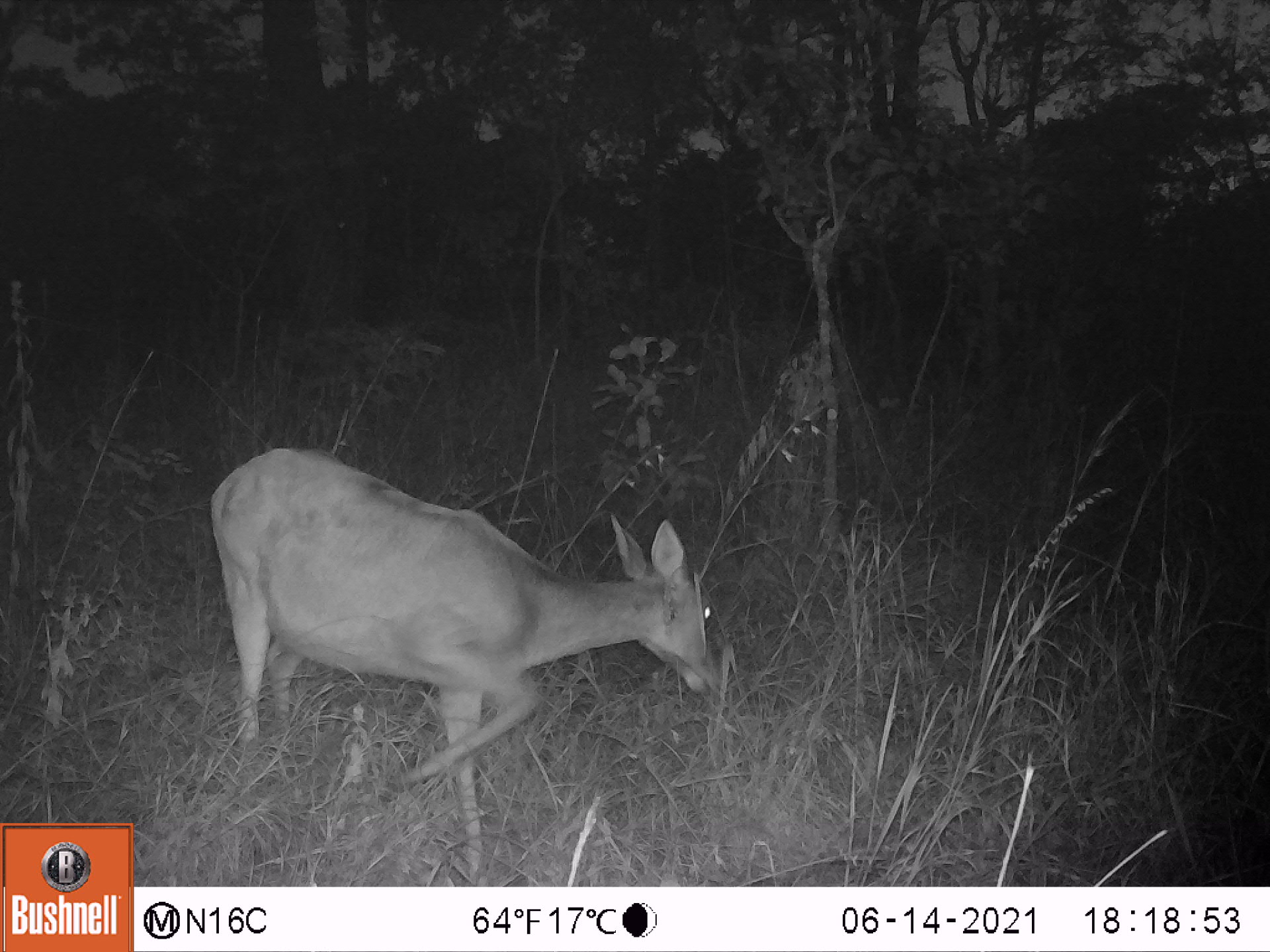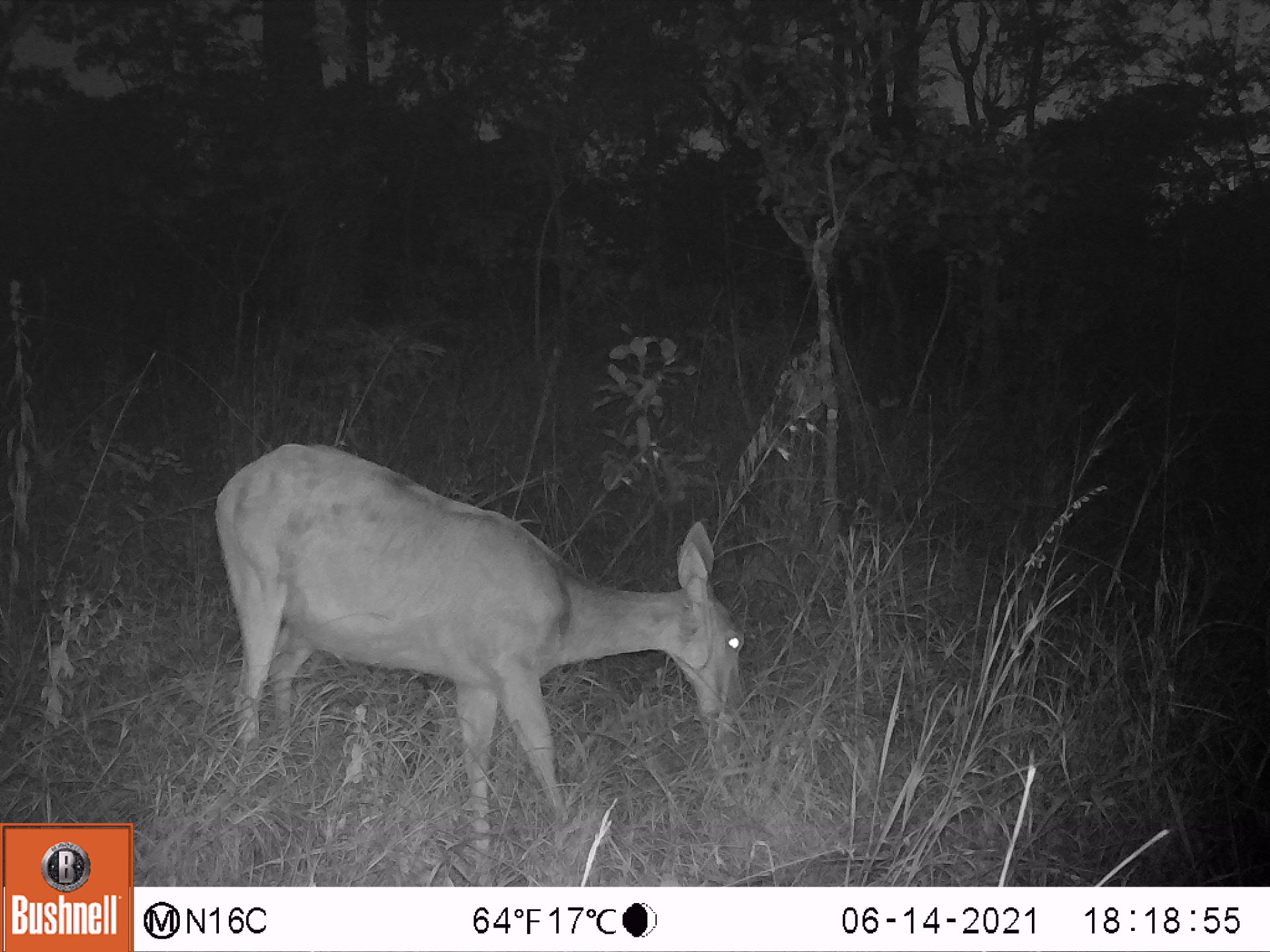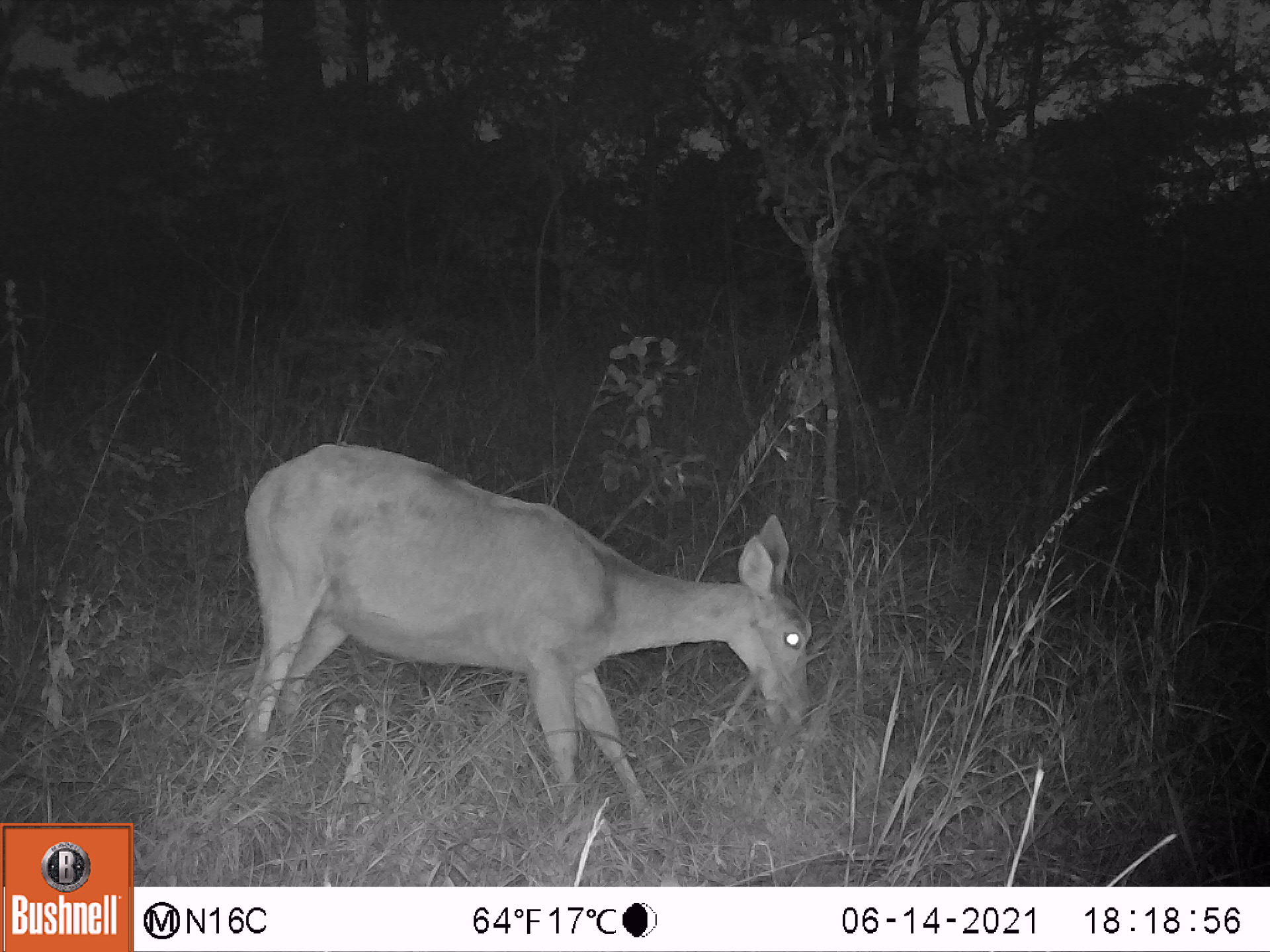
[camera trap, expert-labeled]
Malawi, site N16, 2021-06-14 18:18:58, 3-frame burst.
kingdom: Animalia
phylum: Chordata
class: Mammalia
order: Artiodactyla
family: Bovidae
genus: Redunca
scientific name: Redunca arundinum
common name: southern reedbuck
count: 1